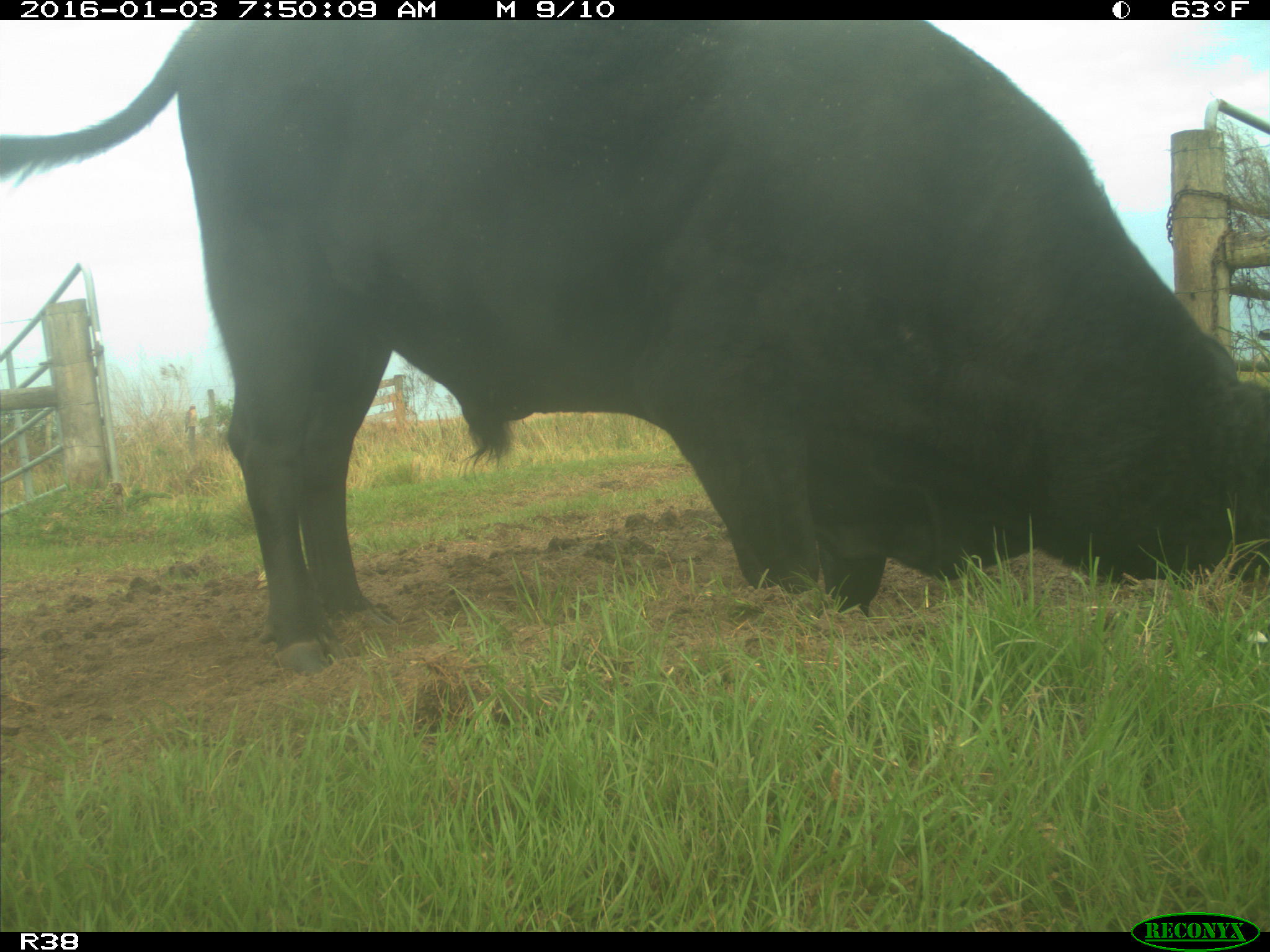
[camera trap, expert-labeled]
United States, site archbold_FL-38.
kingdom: Animalia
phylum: Chordata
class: Mammalia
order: Artiodactyla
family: Bovidae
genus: Bos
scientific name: Bos taurus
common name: domestic cow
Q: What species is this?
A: Bos taurus (domestic cow).